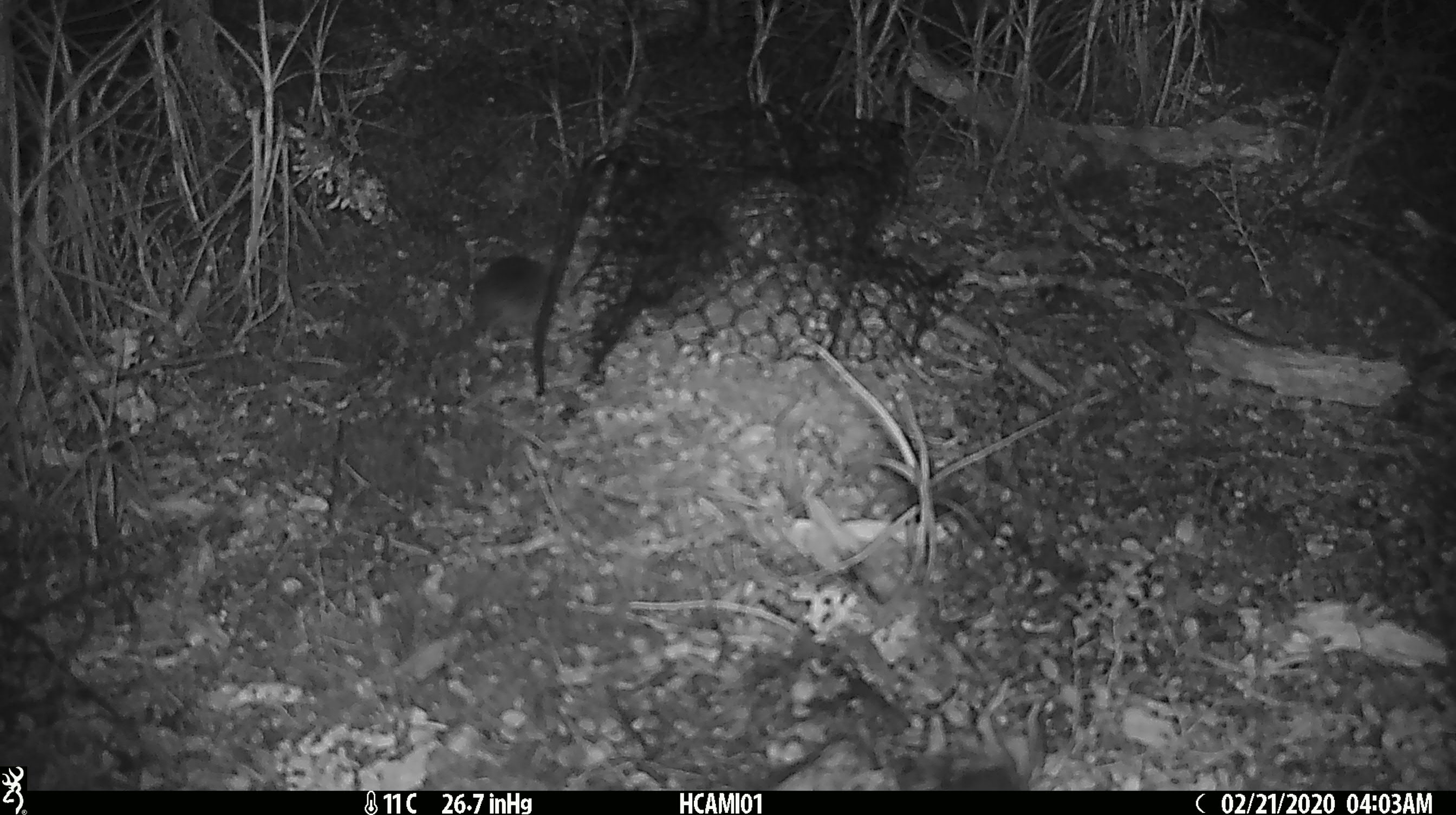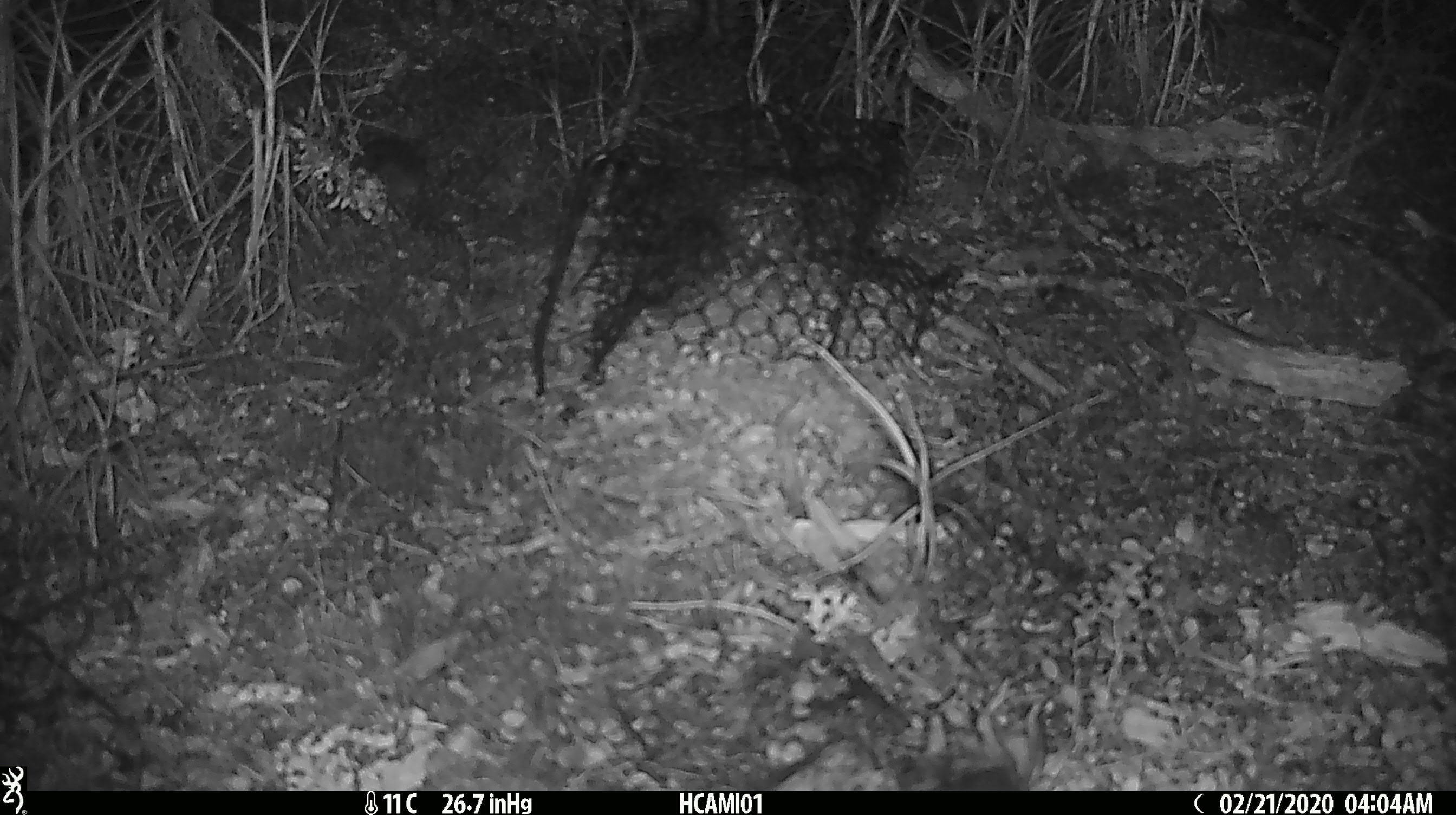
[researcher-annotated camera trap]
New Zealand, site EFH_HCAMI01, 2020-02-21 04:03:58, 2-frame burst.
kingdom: Animalia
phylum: Chordata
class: Mammalia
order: Rodentia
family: Muridae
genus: Mus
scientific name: Mus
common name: mouse